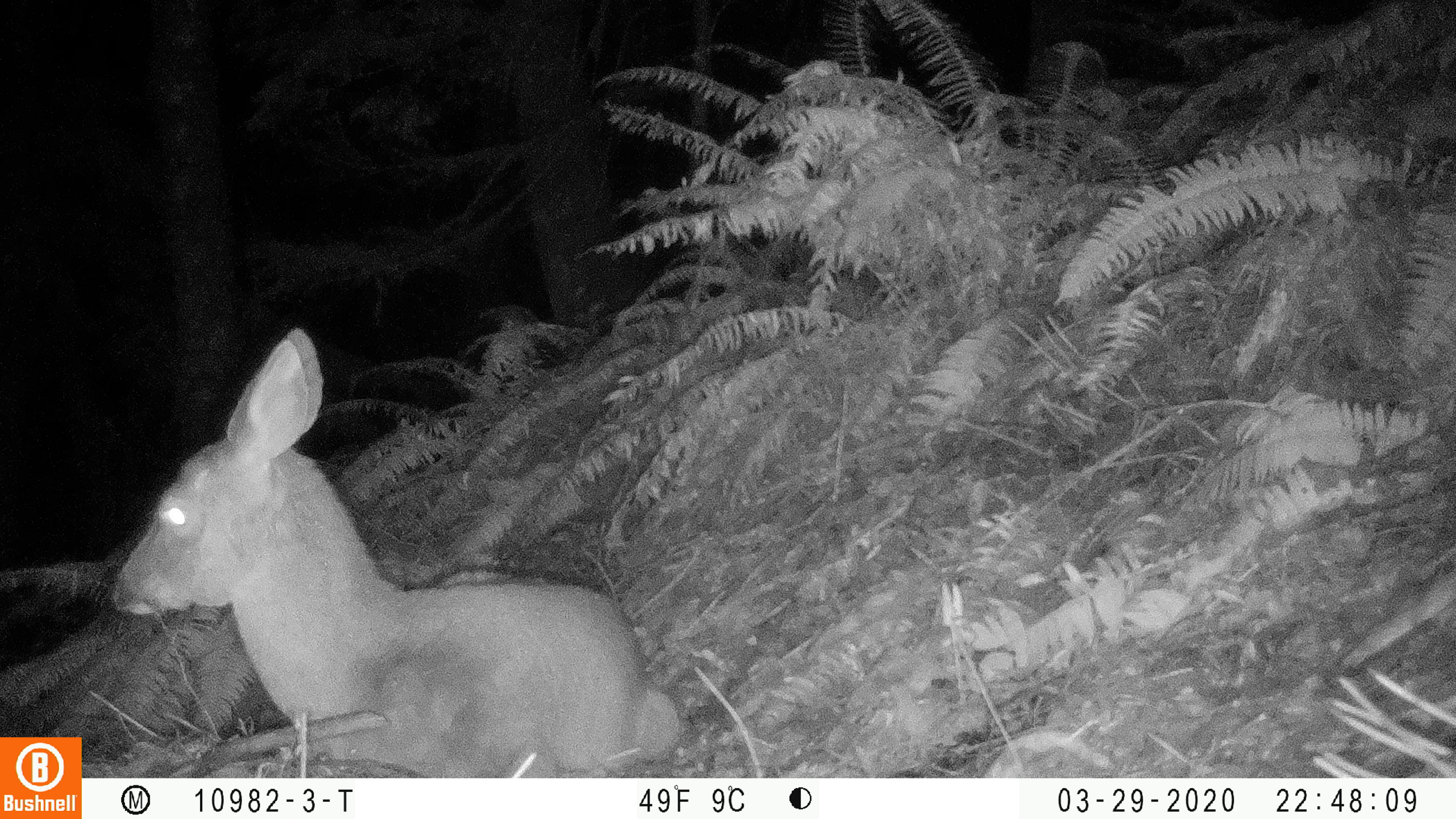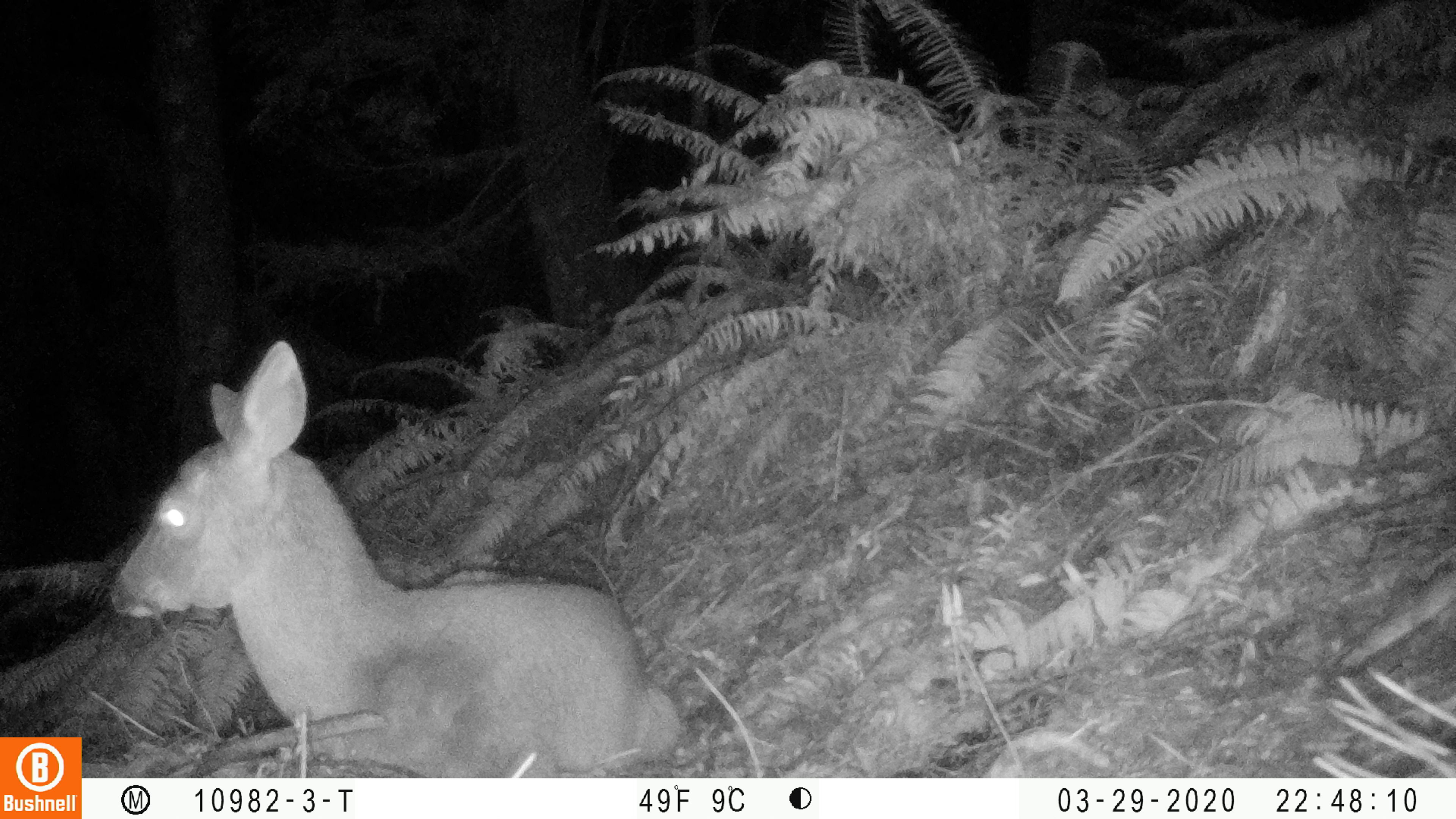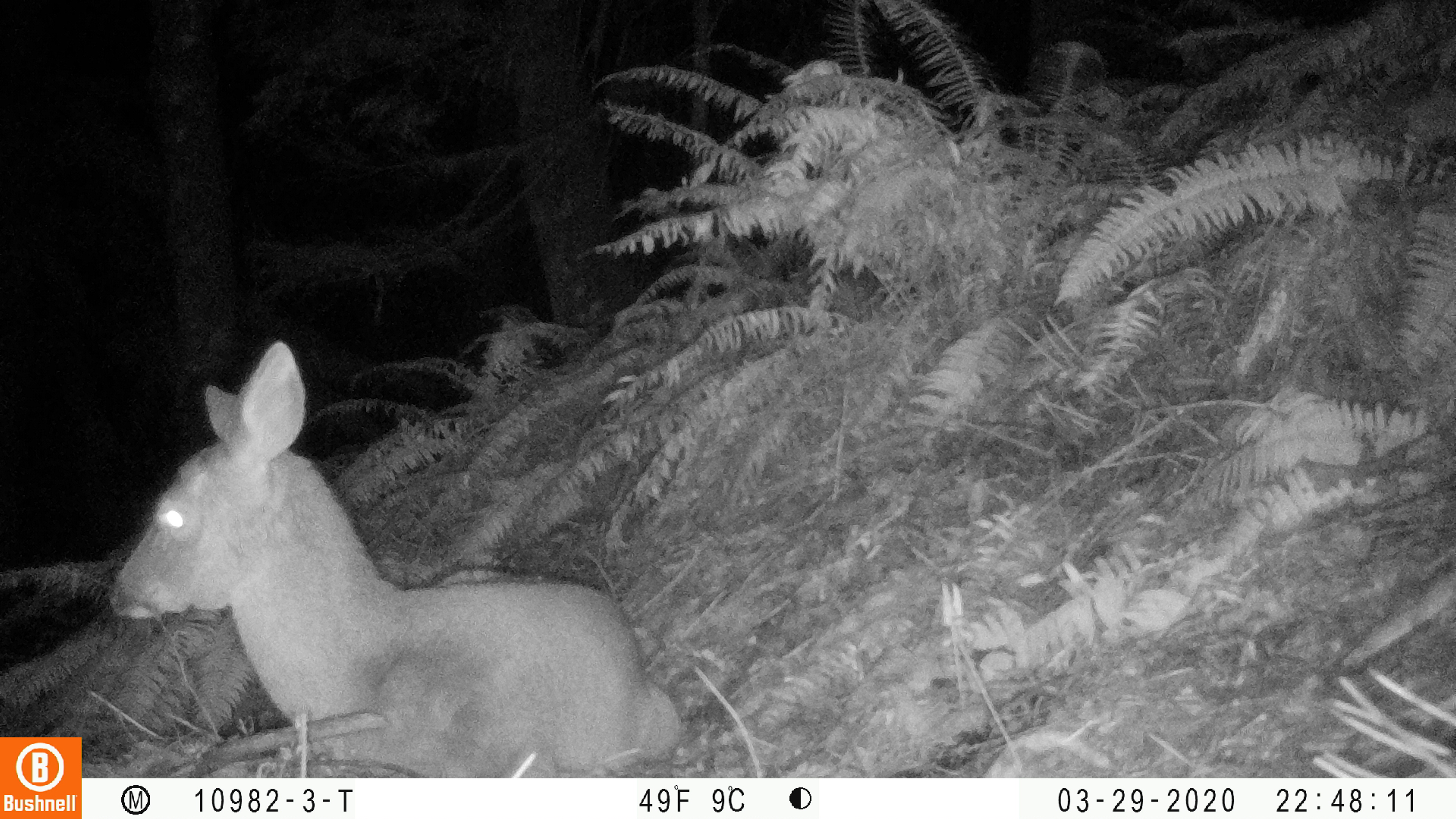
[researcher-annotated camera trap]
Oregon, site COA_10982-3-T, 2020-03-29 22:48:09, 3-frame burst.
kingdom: Animalia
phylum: Chordata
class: Mammalia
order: Artiodactyla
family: Cervidae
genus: Odocoileus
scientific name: Odocoileus hemionus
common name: black-tailed deer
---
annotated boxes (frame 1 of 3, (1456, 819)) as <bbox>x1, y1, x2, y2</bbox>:
black-tailed deer: <bbox>107, 319, 687, 765</bbox>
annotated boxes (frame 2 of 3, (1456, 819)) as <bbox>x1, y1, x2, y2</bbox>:
black-tailed deer: <bbox>101, 334, 685, 770</bbox>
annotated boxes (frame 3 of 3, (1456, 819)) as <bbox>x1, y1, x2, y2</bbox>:
black-tailed deer: <bbox>105, 334, 692, 766</bbox>